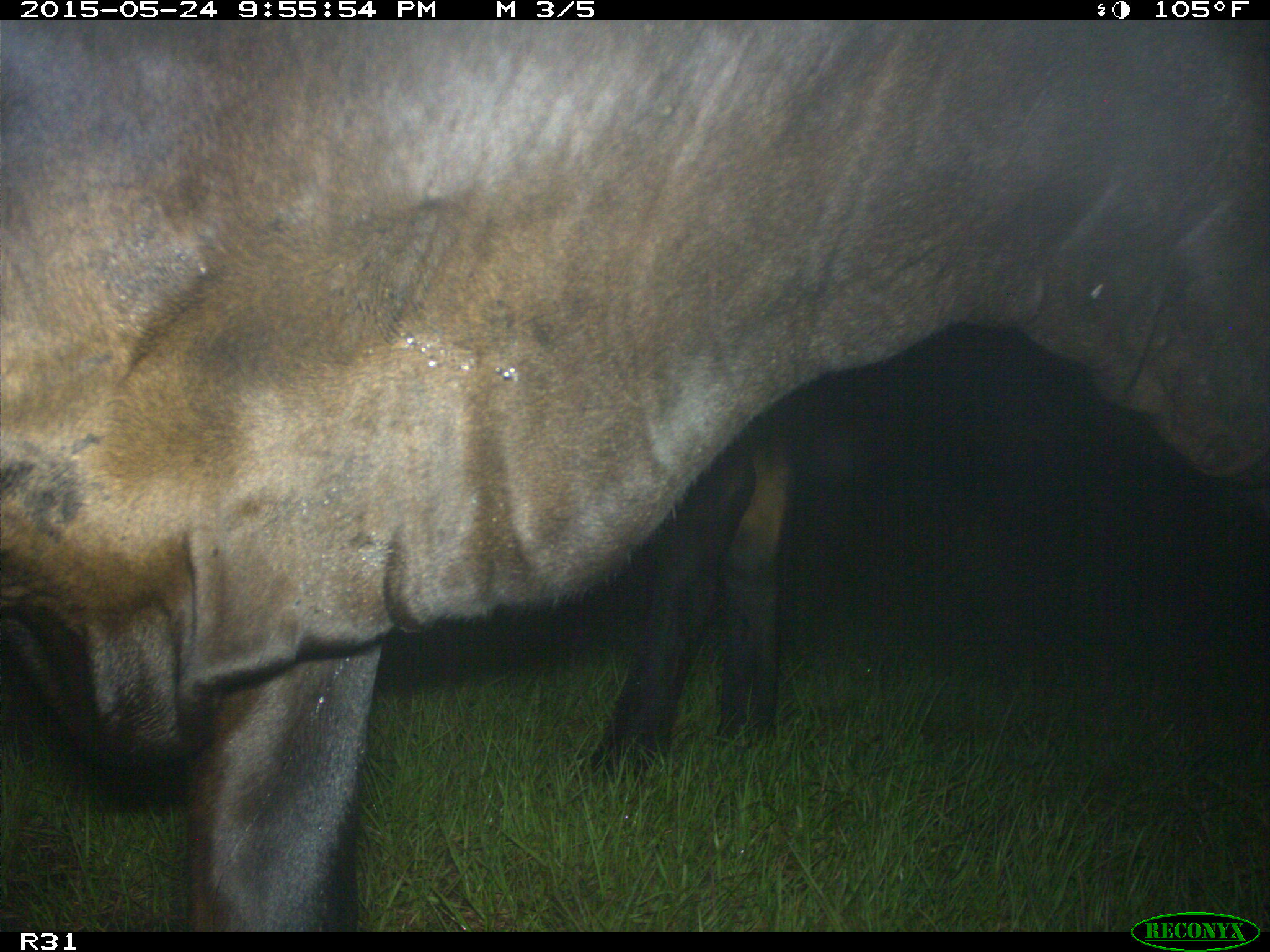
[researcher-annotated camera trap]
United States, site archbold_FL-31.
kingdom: Animalia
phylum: Chordata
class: Mammalia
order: Artiodactyla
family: Bovidae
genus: Bos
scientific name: Bos taurus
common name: domestic cow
Bos taurus (domestic cow).